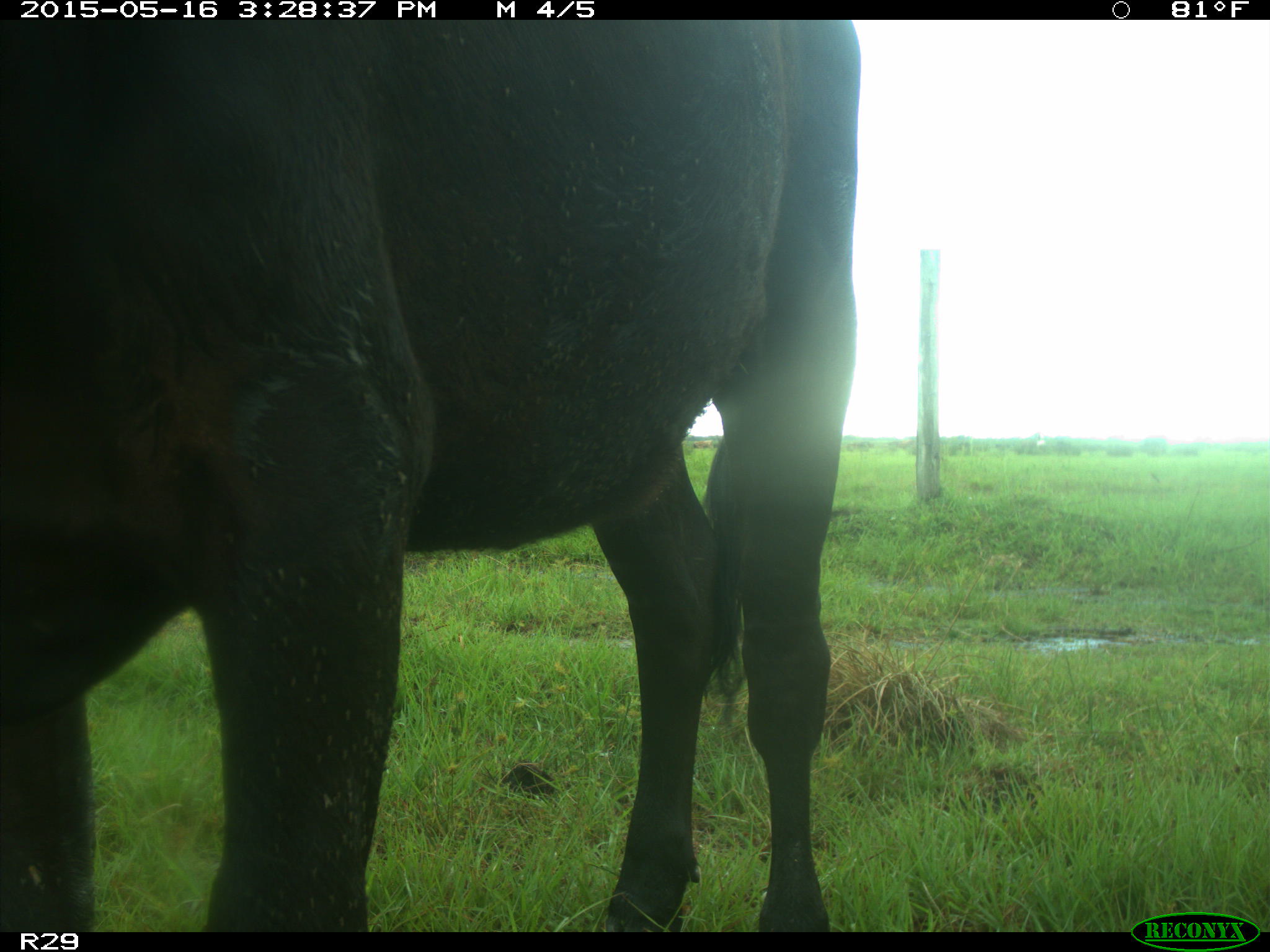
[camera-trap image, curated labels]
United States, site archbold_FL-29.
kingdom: Animalia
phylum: Chordata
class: Mammalia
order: Artiodactyla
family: Bovidae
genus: Bos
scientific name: Bos taurus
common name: domestic cow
Bos taurus (domestic cow).